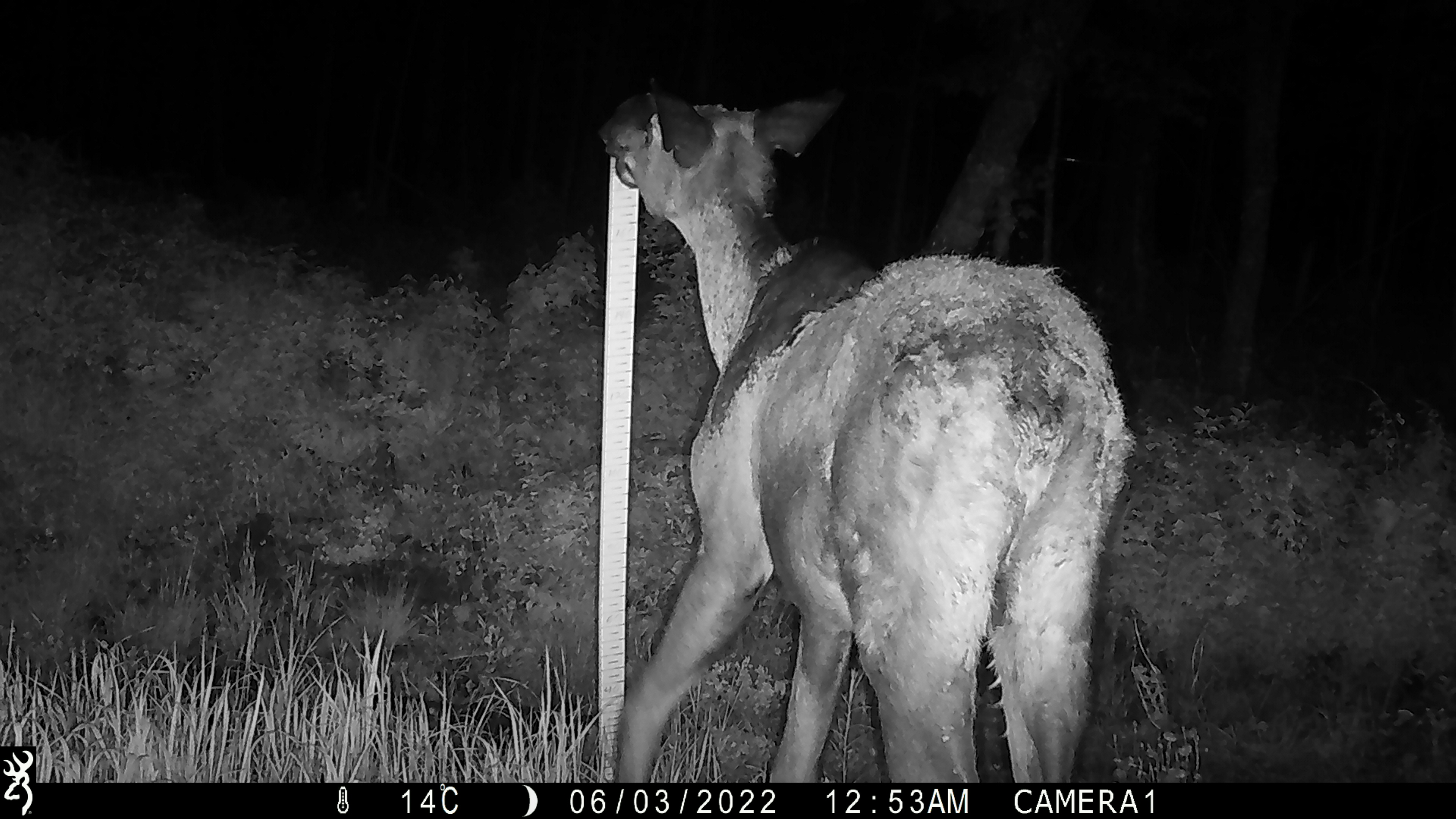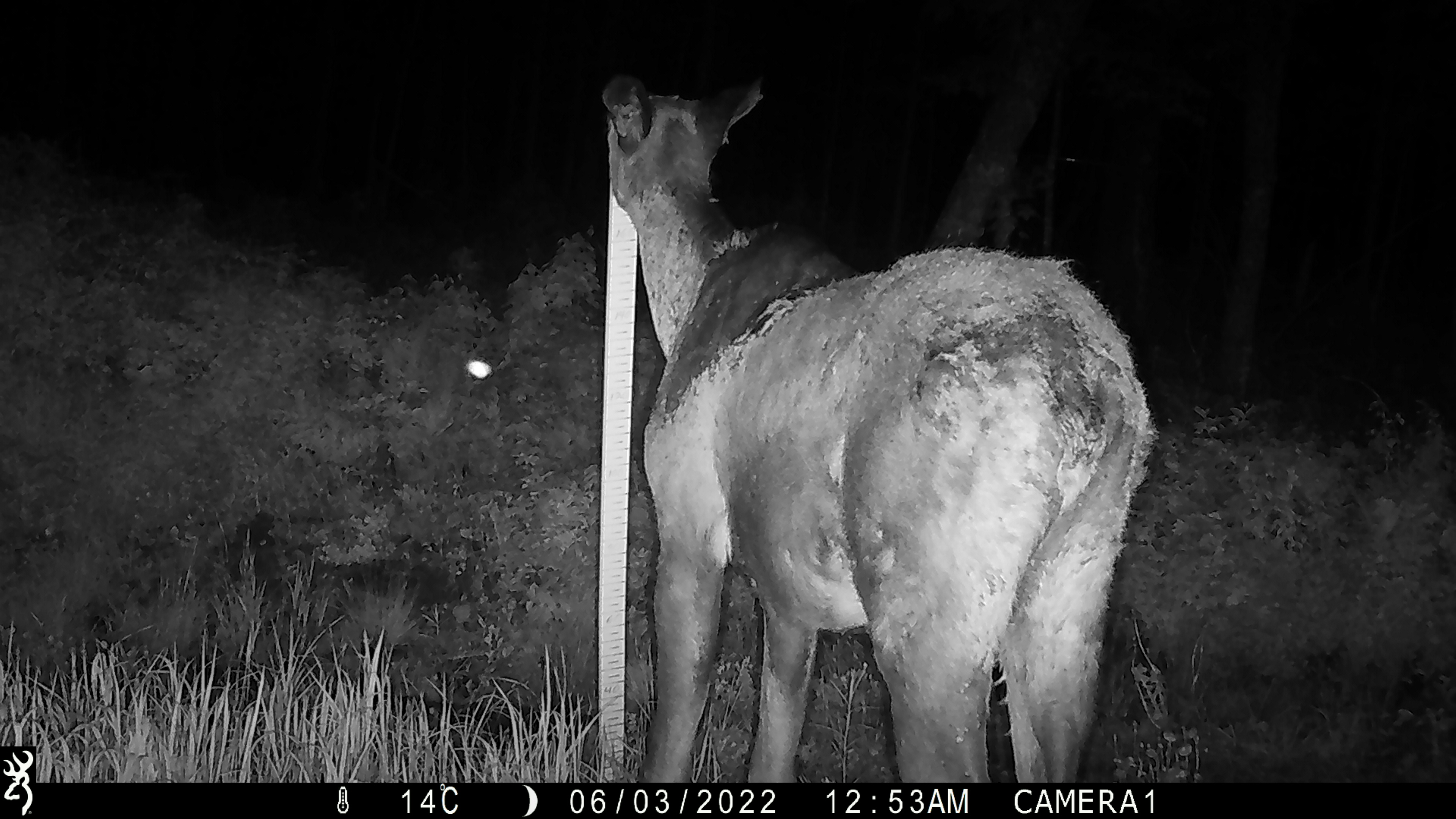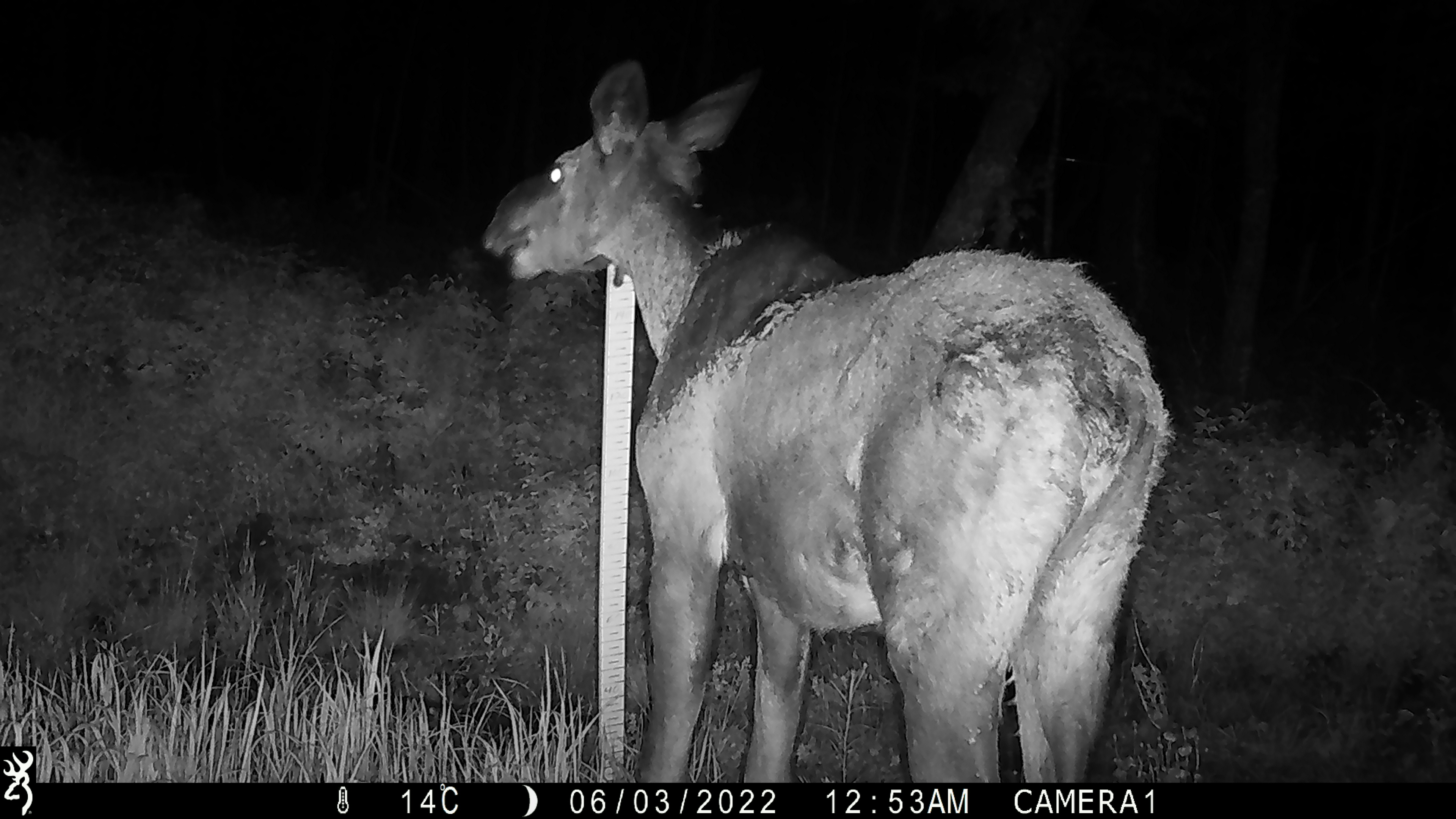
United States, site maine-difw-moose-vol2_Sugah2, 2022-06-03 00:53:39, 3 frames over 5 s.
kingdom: Animalia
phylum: Chordata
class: Mammalia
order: Artiodactyla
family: Cervidae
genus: Alces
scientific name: Alces alces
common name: moose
Moose (Alces alces).